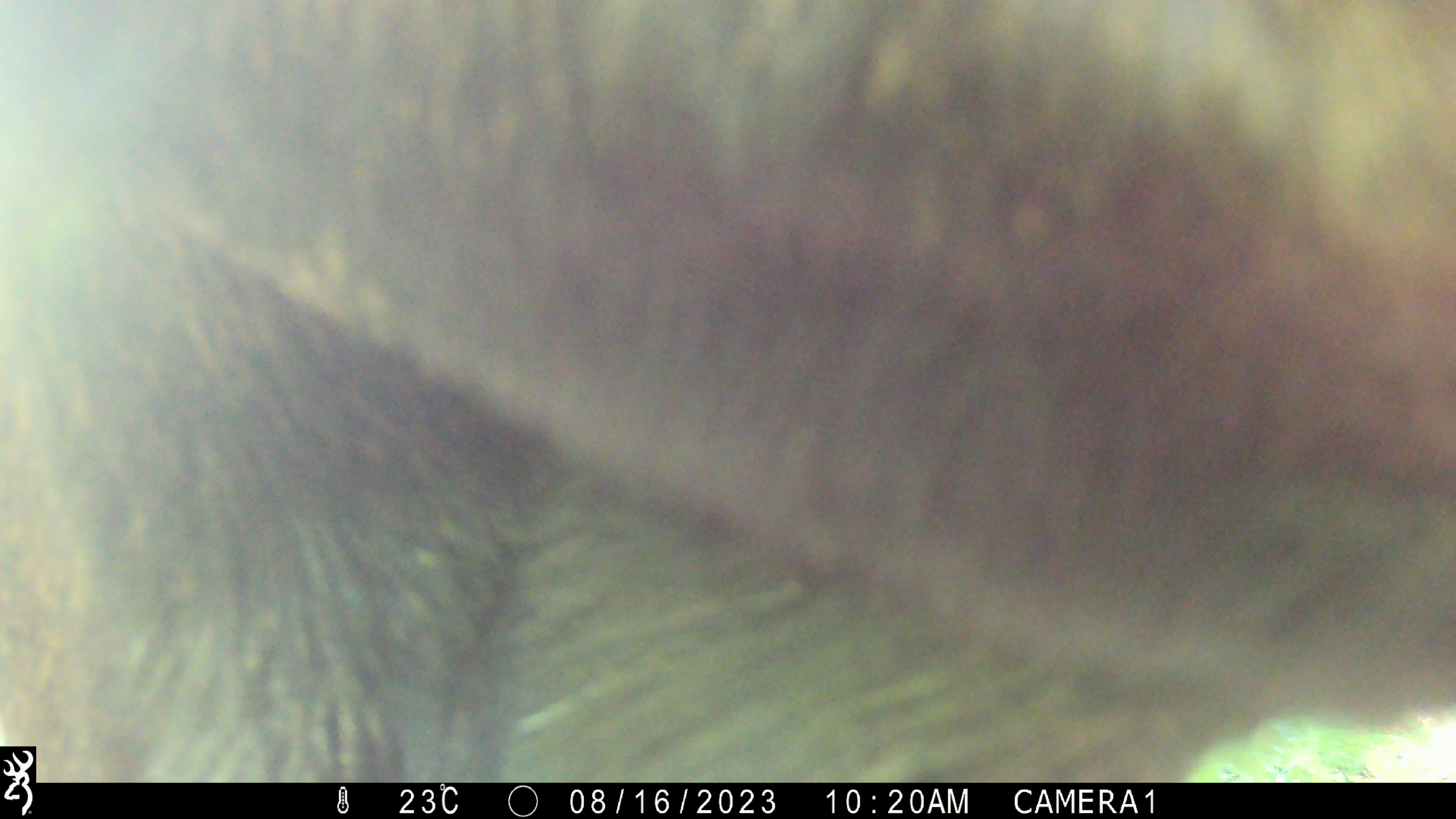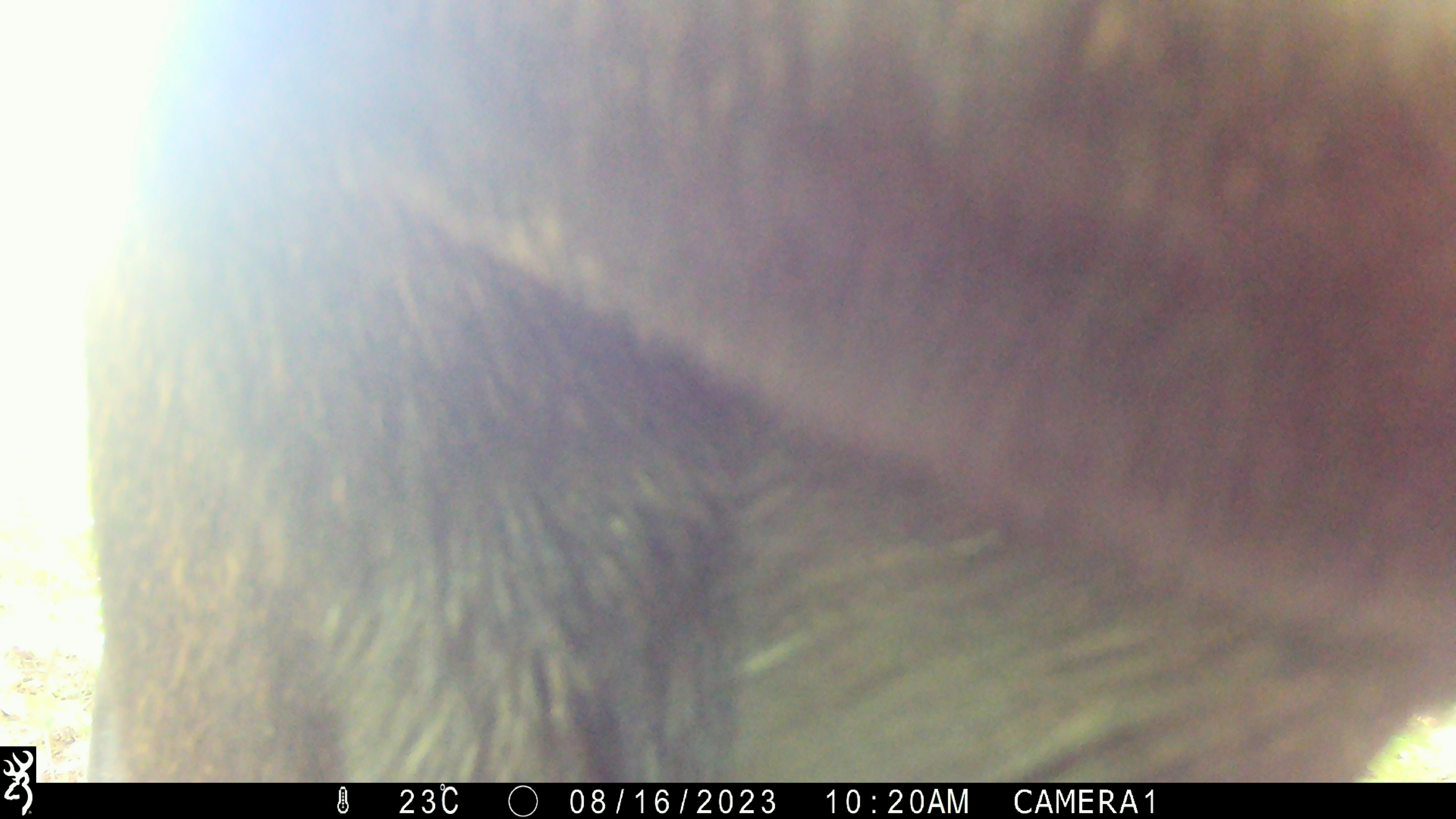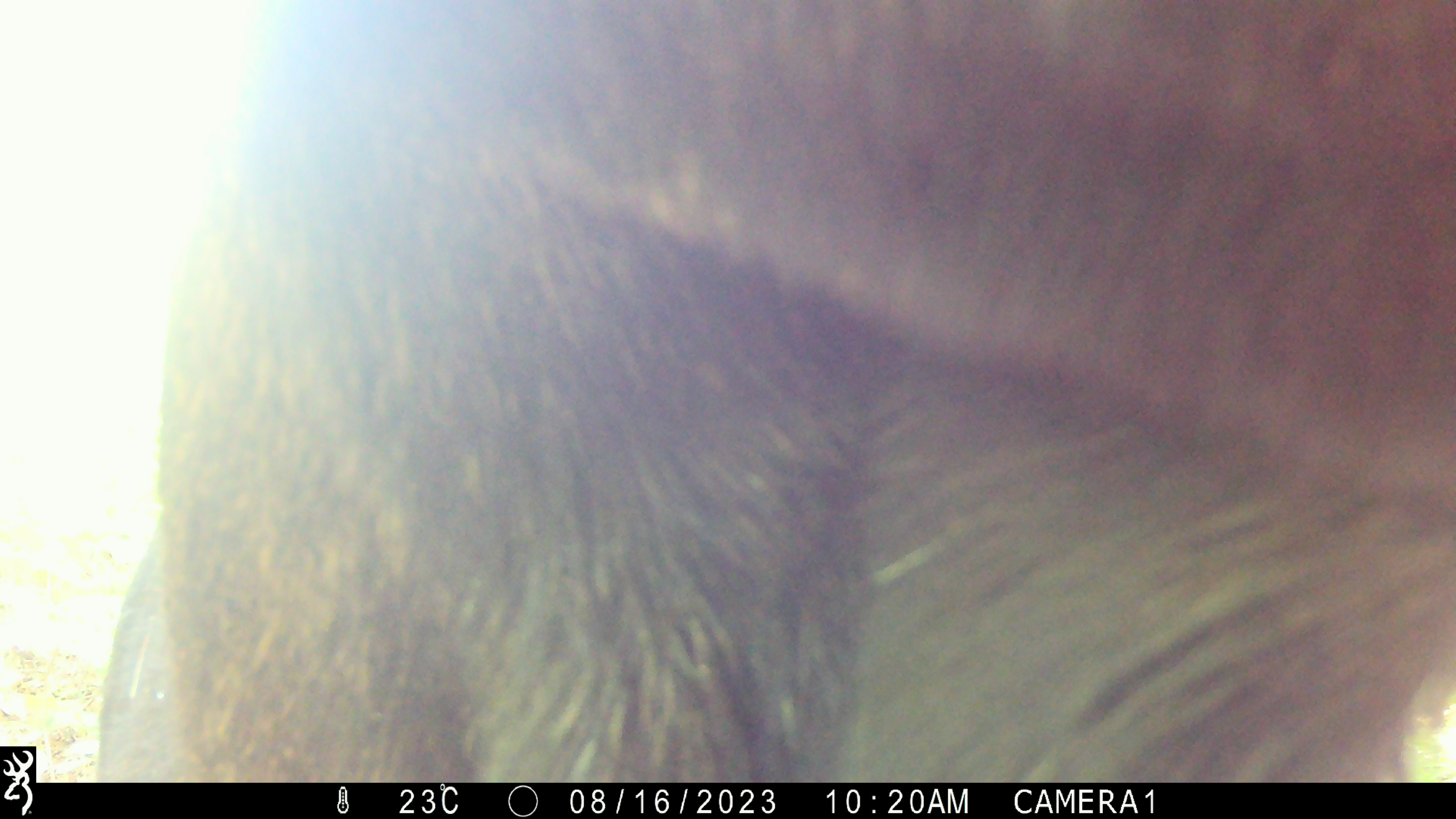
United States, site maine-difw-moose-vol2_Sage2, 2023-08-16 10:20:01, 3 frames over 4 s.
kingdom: Animalia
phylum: Chordata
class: Mammalia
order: Artiodactyla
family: Cervidae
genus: Alces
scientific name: Alces alces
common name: moose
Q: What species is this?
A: Moose (Alces alces).